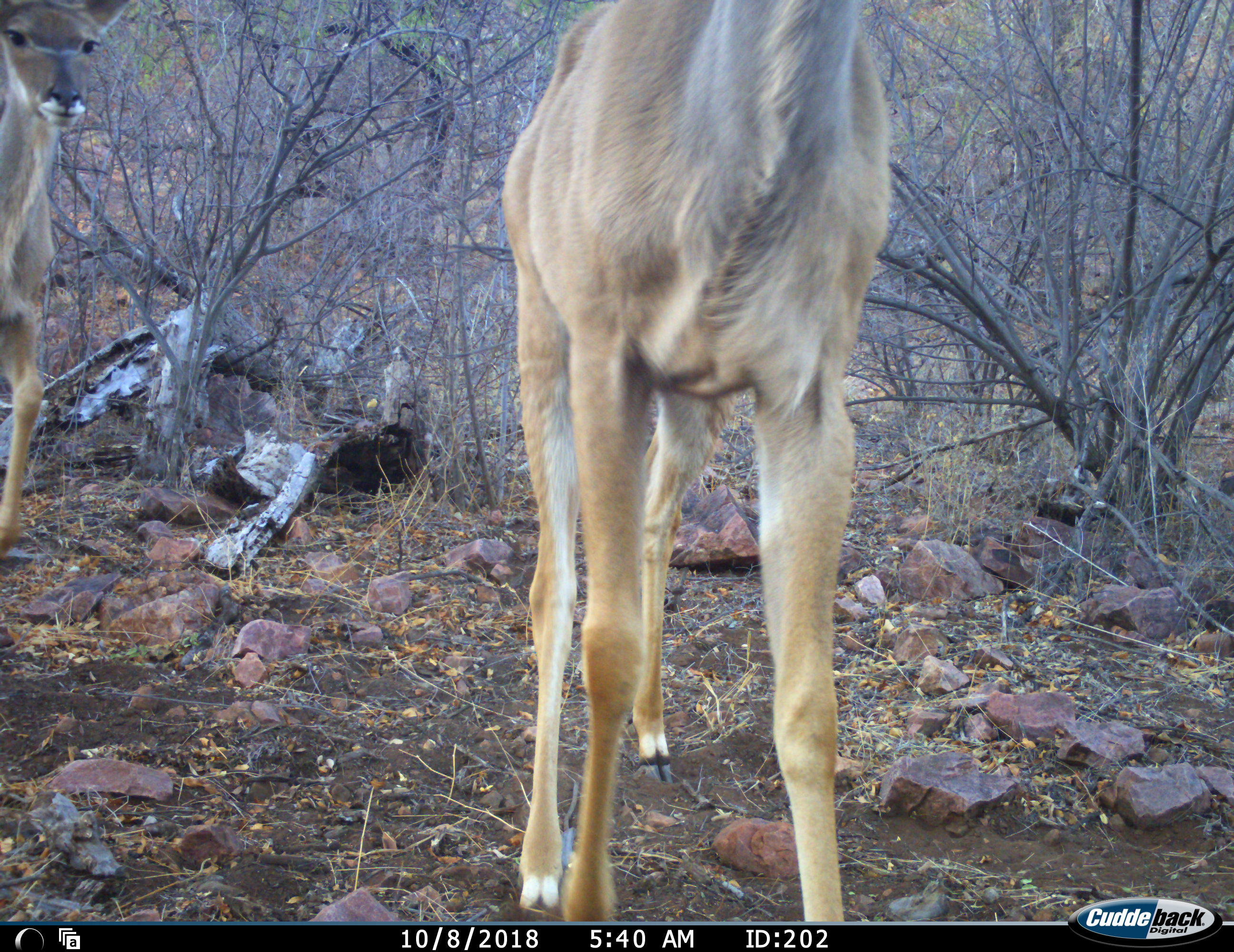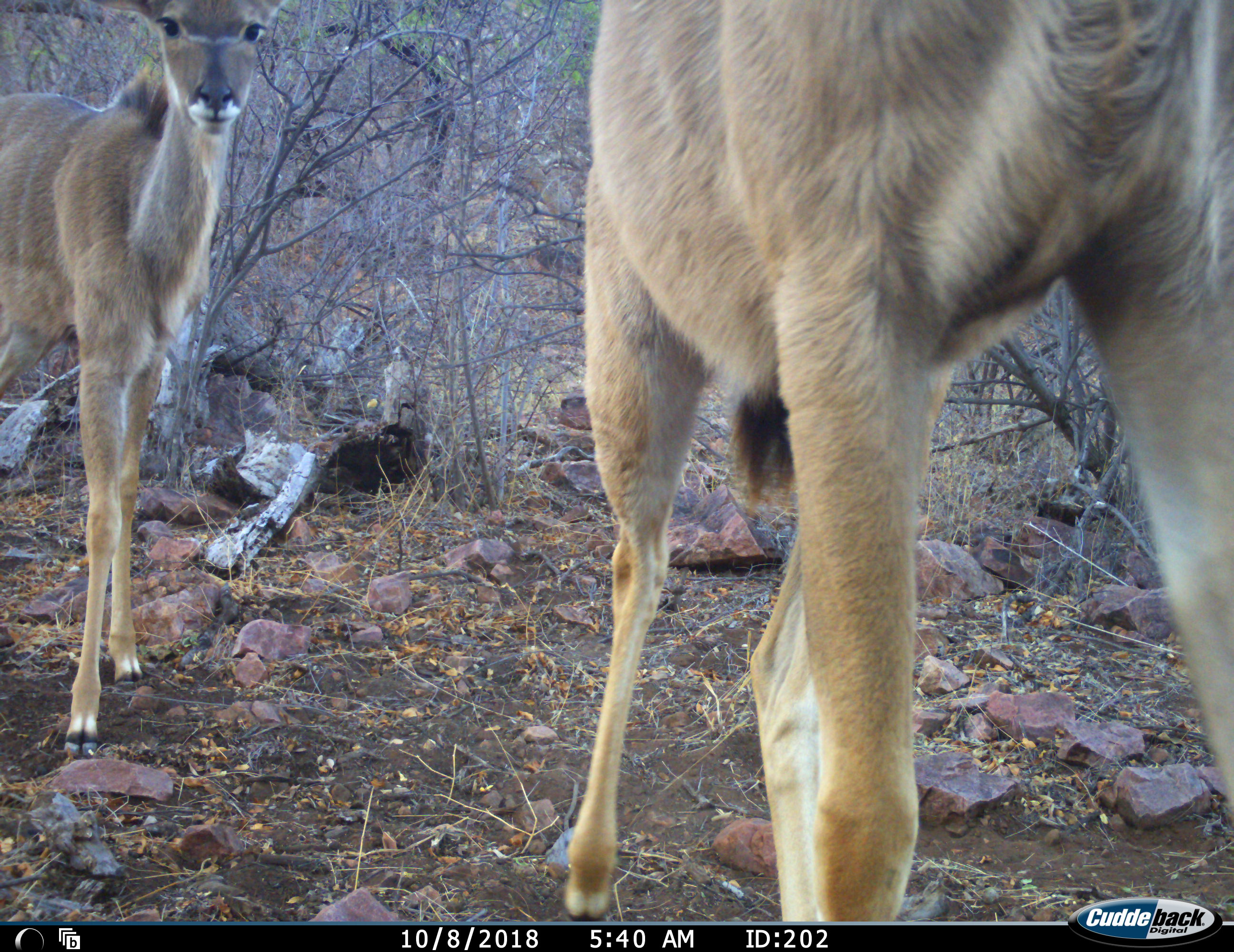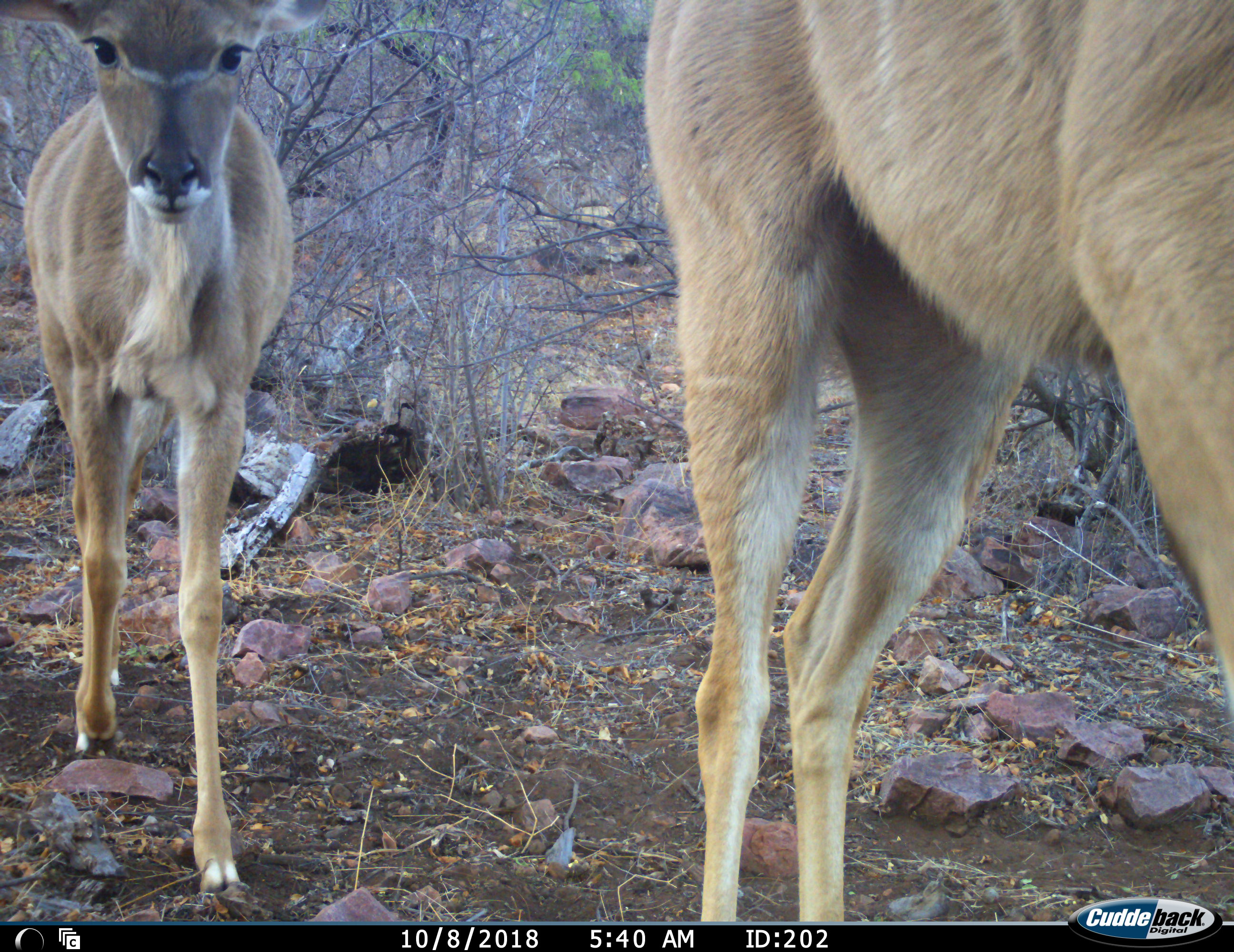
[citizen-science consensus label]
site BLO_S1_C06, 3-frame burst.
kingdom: Animalia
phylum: Chordata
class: Mammalia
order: Artiodactyla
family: Bovidae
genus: Tragelaphus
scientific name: Tragelaphus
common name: kudu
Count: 2.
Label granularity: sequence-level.